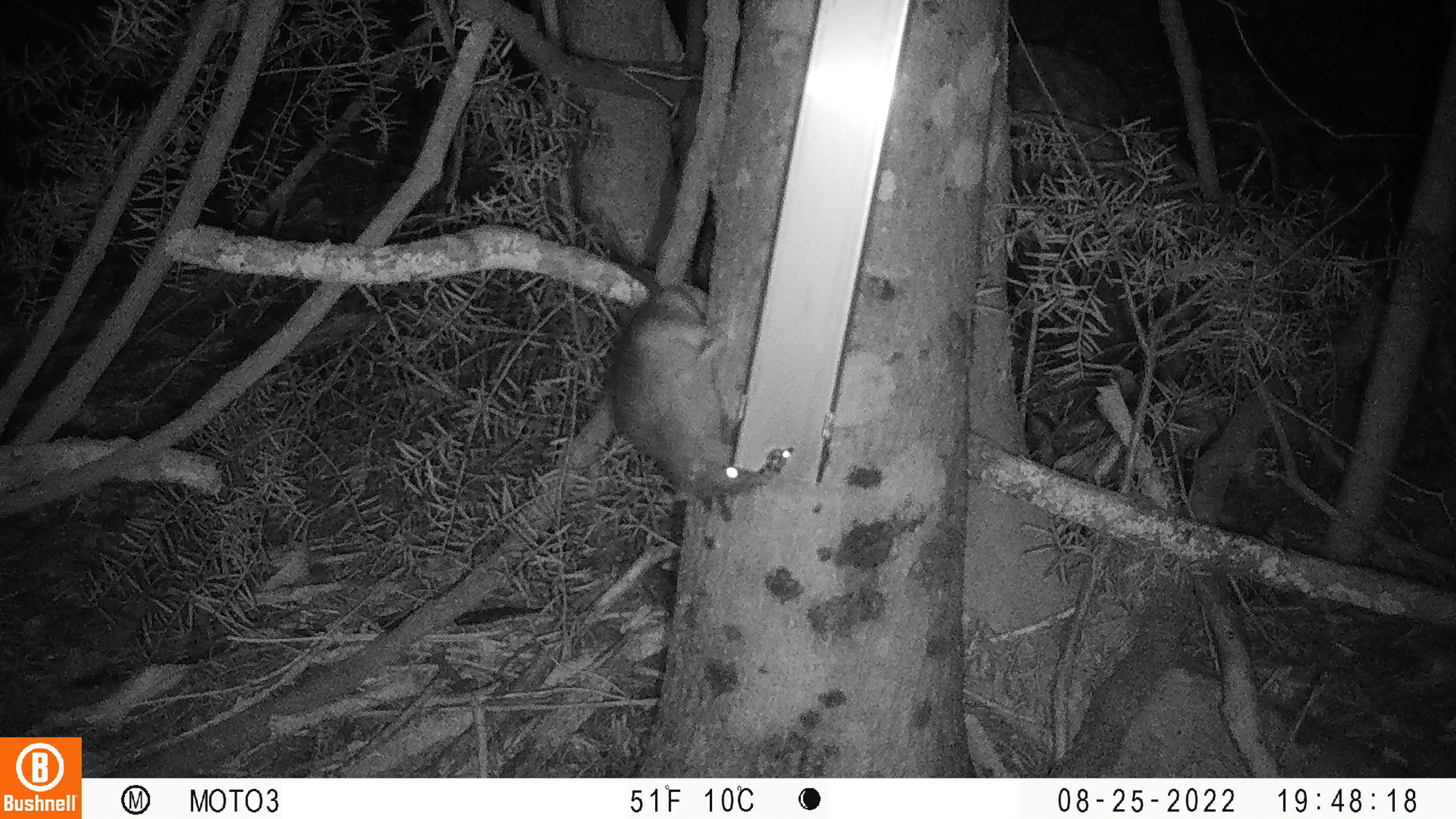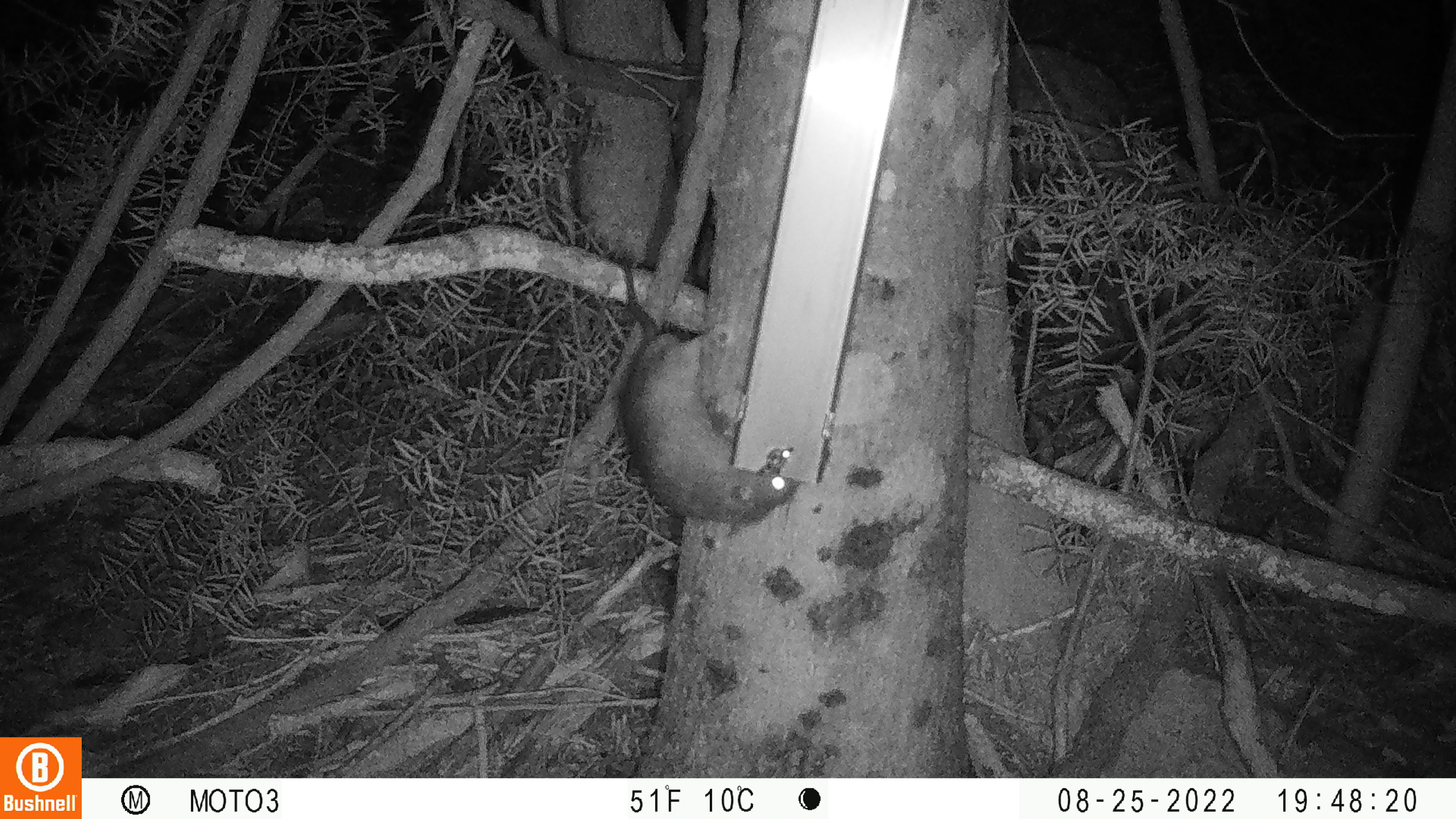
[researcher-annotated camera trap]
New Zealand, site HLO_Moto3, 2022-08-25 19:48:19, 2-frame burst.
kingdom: Animalia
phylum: Chordata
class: Mammalia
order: Rodentia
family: Muridae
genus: Rattus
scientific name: Rattus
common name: rat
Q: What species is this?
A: Rat (Rattus).